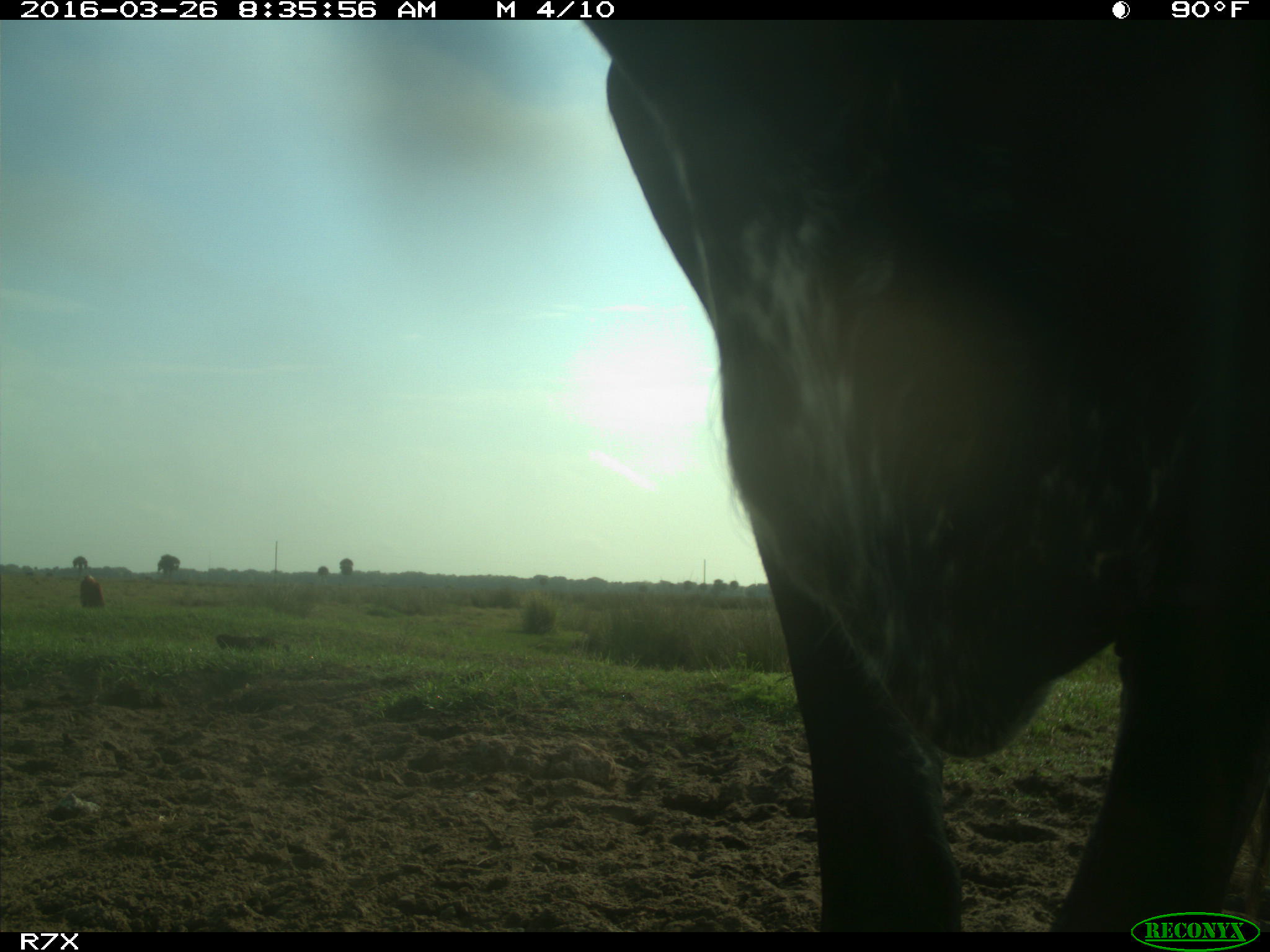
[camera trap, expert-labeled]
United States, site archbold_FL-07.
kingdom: Animalia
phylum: Chordata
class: Mammalia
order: Artiodactyla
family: Bovidae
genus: Bos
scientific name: Bos taurus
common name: domestic cow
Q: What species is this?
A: Bos taurus (domestic cow).